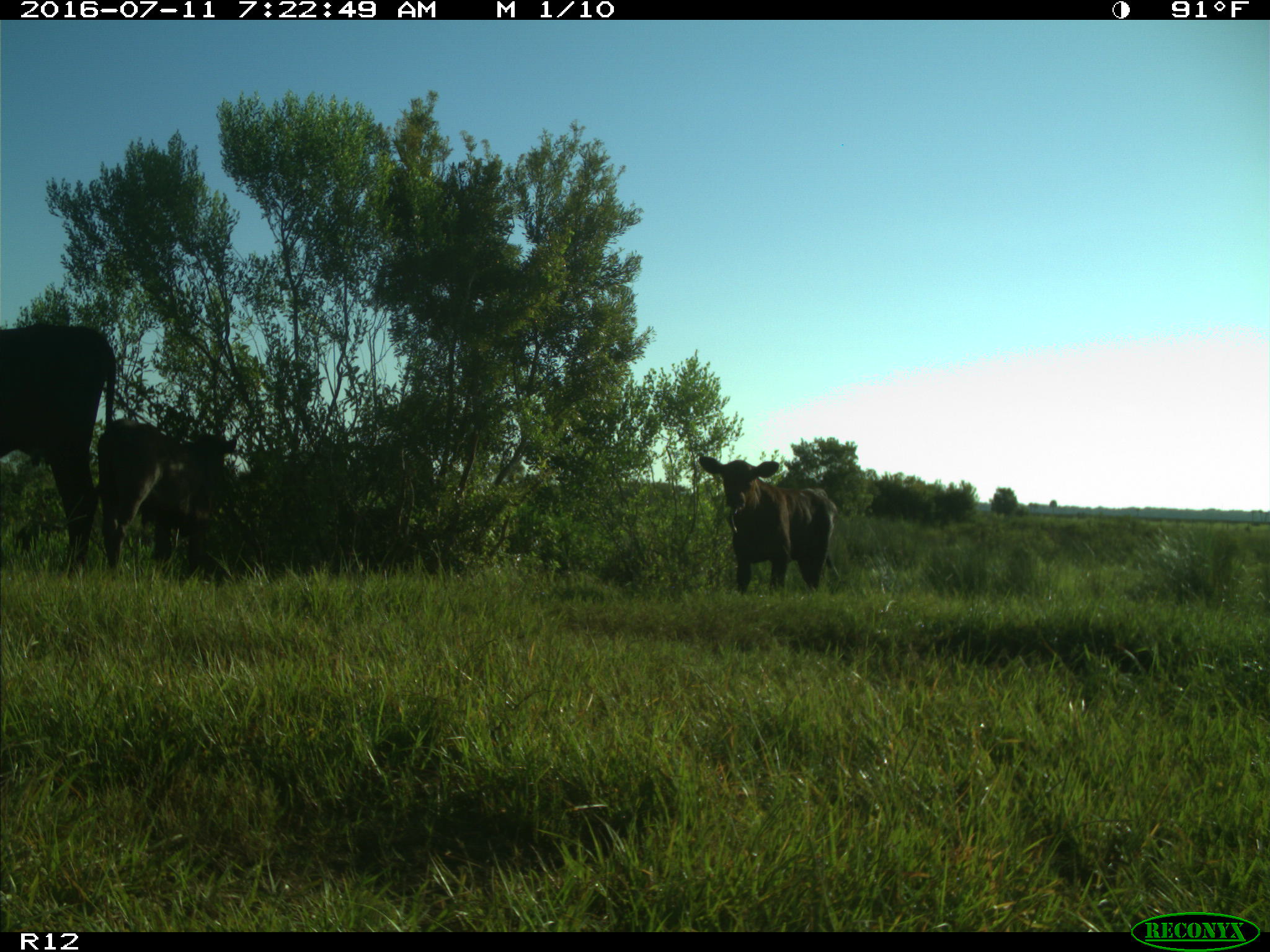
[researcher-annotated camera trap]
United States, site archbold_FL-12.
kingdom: Animalia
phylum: Chordata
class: Mammalia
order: Artiodactyla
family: Bovidae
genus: Bos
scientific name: Bos taurus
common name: domestic cow